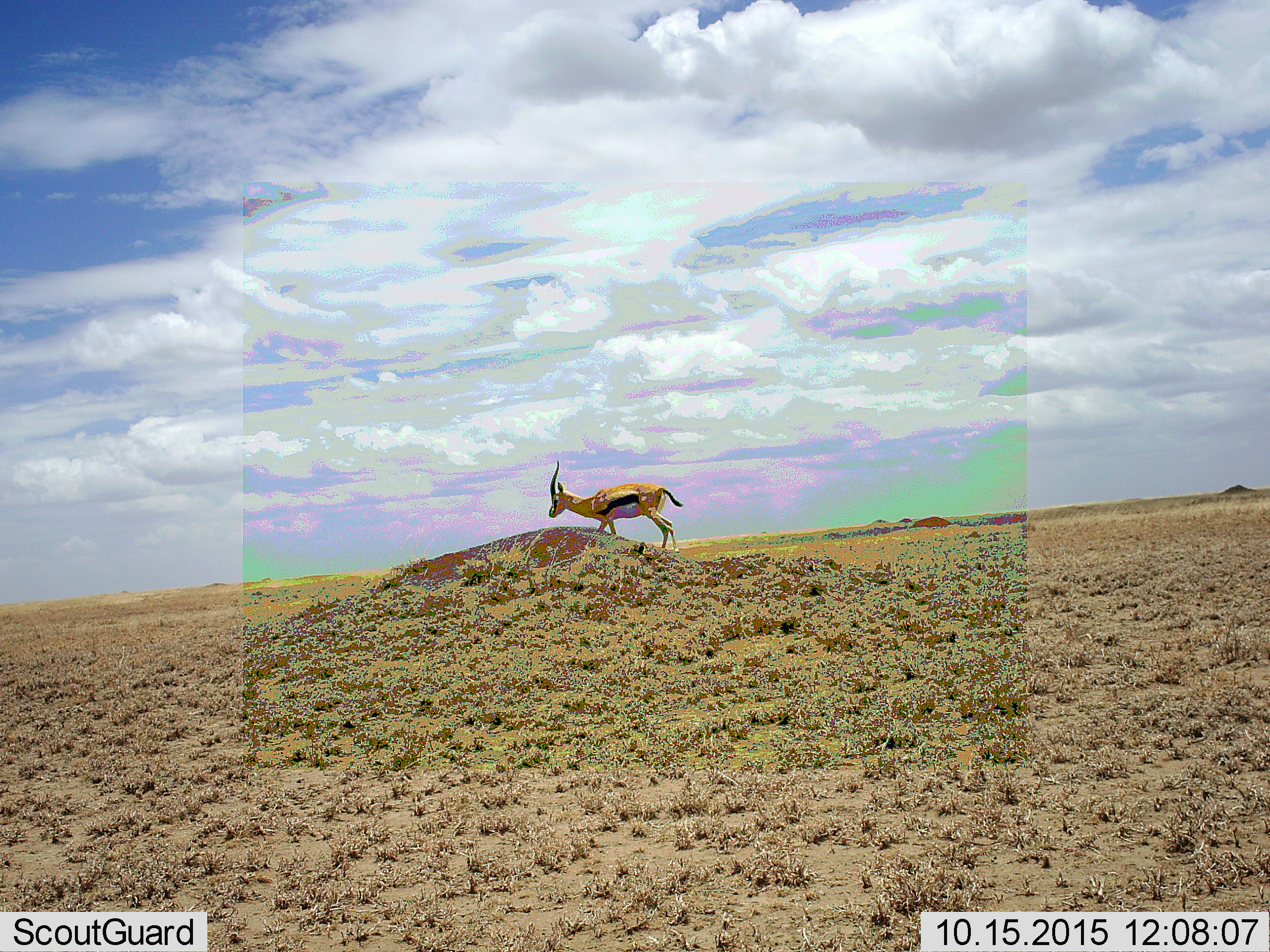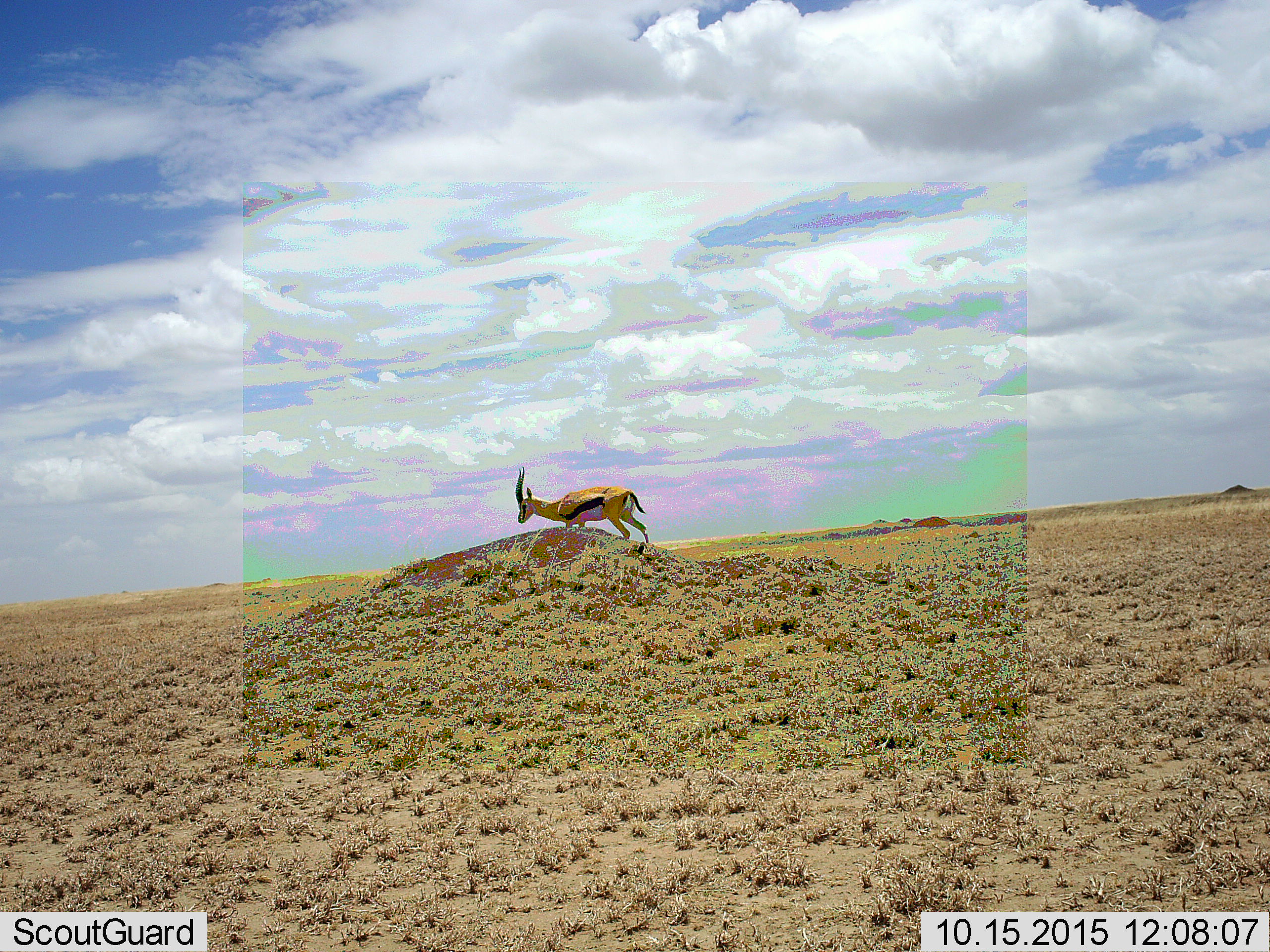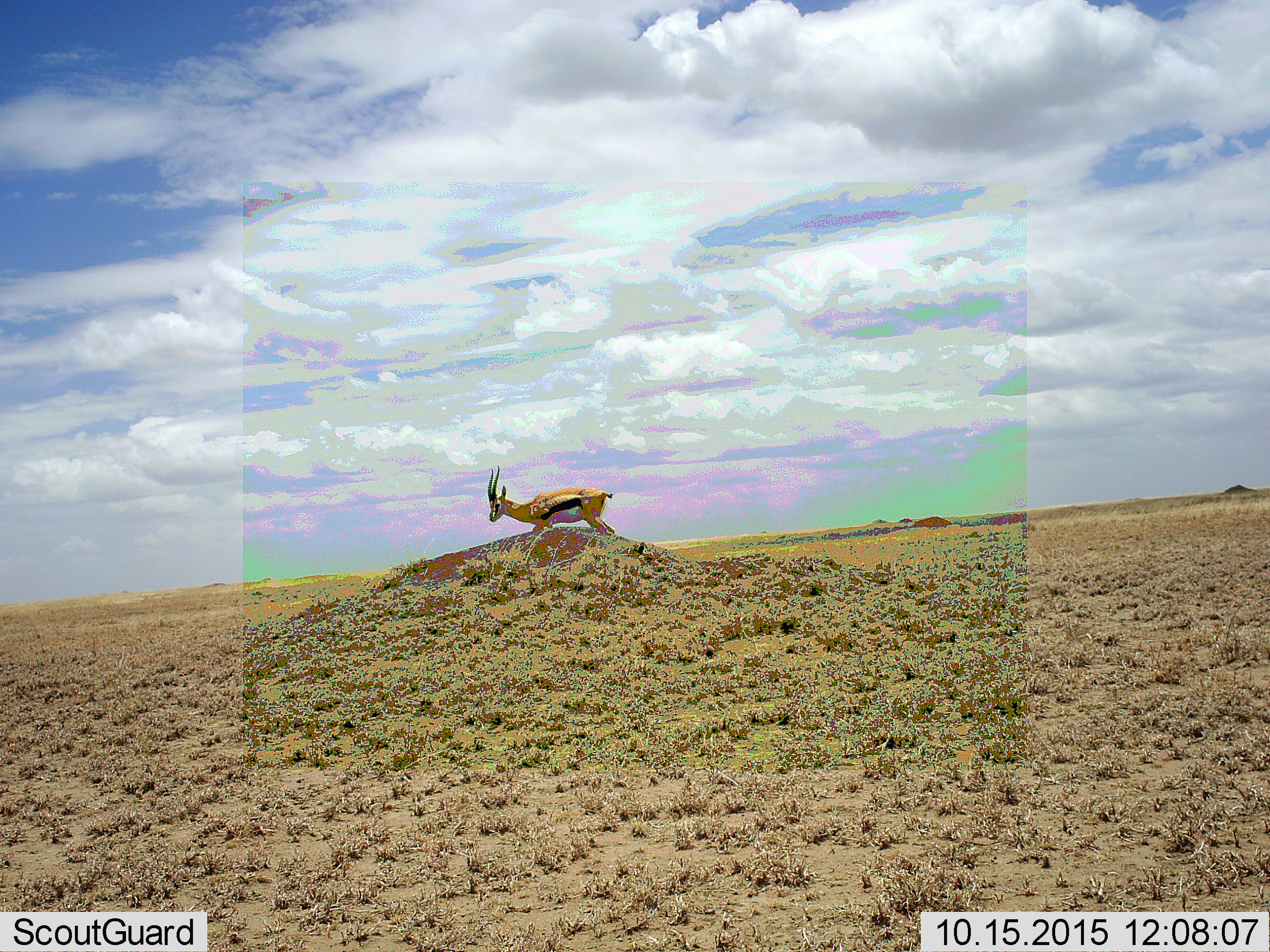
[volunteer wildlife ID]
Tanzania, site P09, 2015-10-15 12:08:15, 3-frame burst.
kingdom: Animalia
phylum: Chordata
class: Mammalia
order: Artiodactyla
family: Bovidae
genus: Eudorcas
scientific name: Eudorcas thomsonii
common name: thomson's gazelle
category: gazellethomsons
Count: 1.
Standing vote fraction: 11%.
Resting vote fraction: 0%.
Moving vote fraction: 100%.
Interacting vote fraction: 0%.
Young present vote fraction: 0%.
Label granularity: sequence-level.